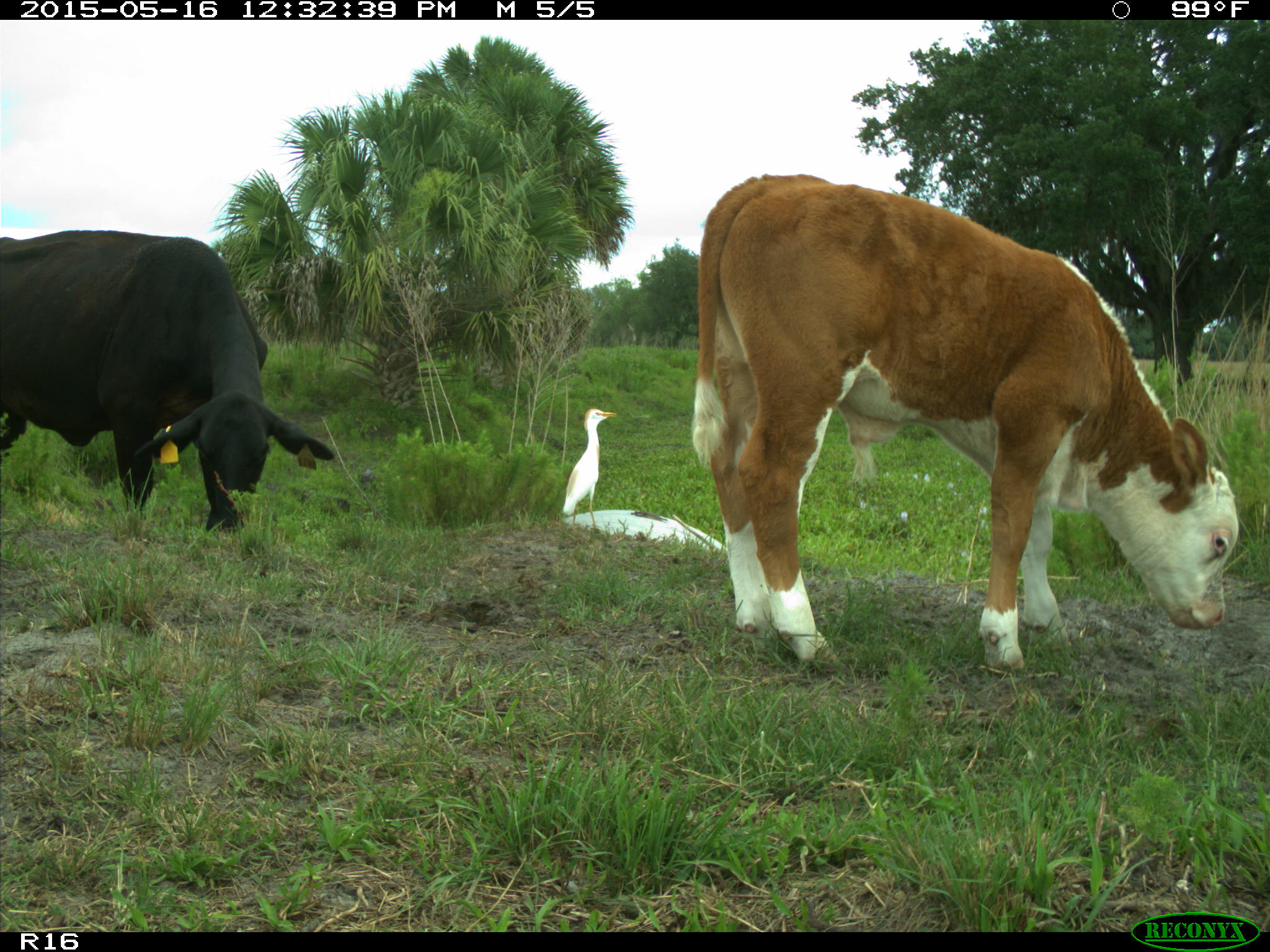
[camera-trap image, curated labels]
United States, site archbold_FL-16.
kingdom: Animalia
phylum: Chordata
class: Mammalia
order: Artiodactyla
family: Bovidae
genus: Bos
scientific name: Bos taurus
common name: domestic cow